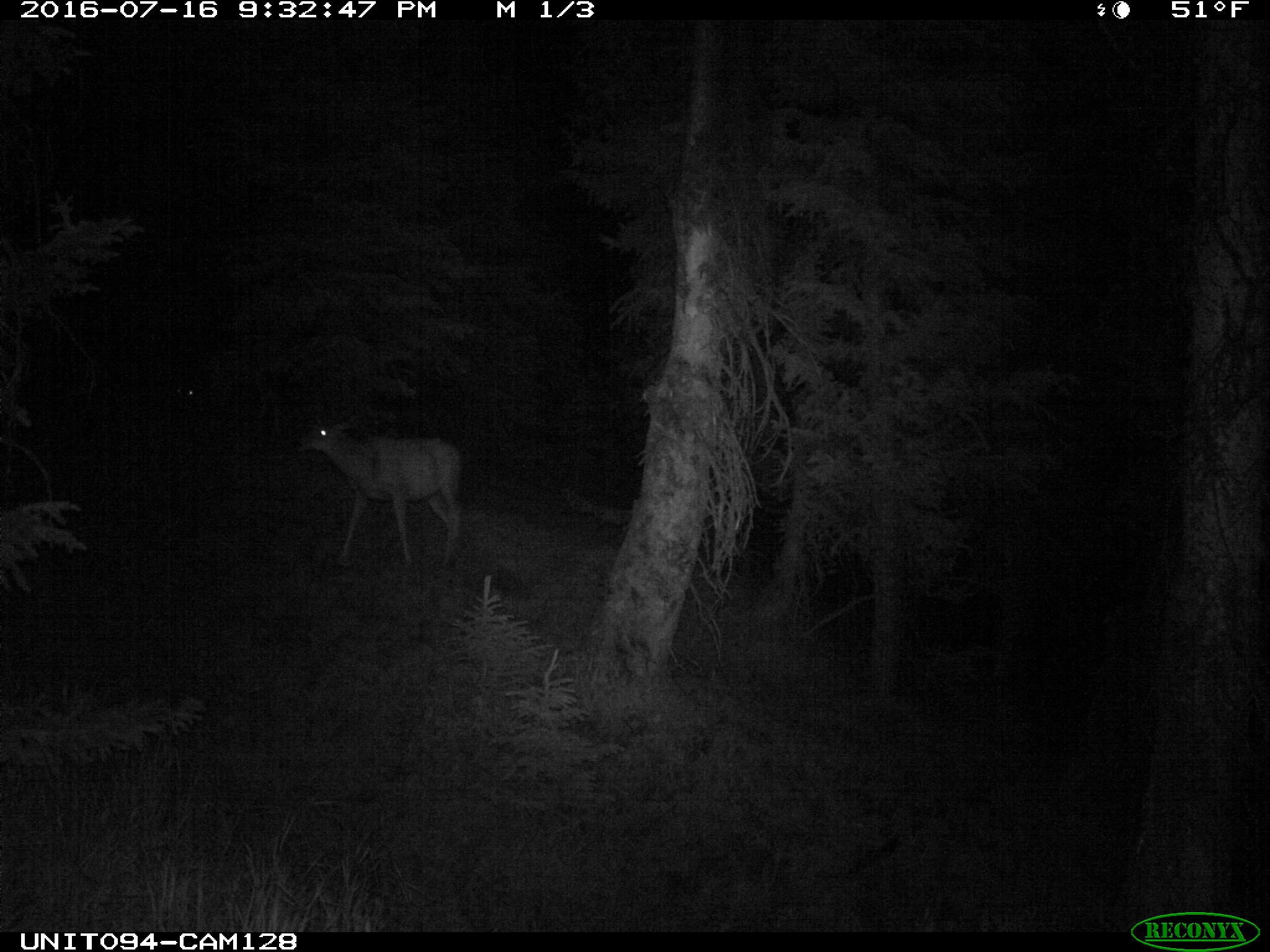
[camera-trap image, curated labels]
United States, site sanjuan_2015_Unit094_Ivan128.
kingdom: Animalia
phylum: Chordata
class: Mammalia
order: Artiodactyla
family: Cervidae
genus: Odocoileus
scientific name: Odocoileus hemionus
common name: mule deer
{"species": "Odocoileus hemionus (mule deer)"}